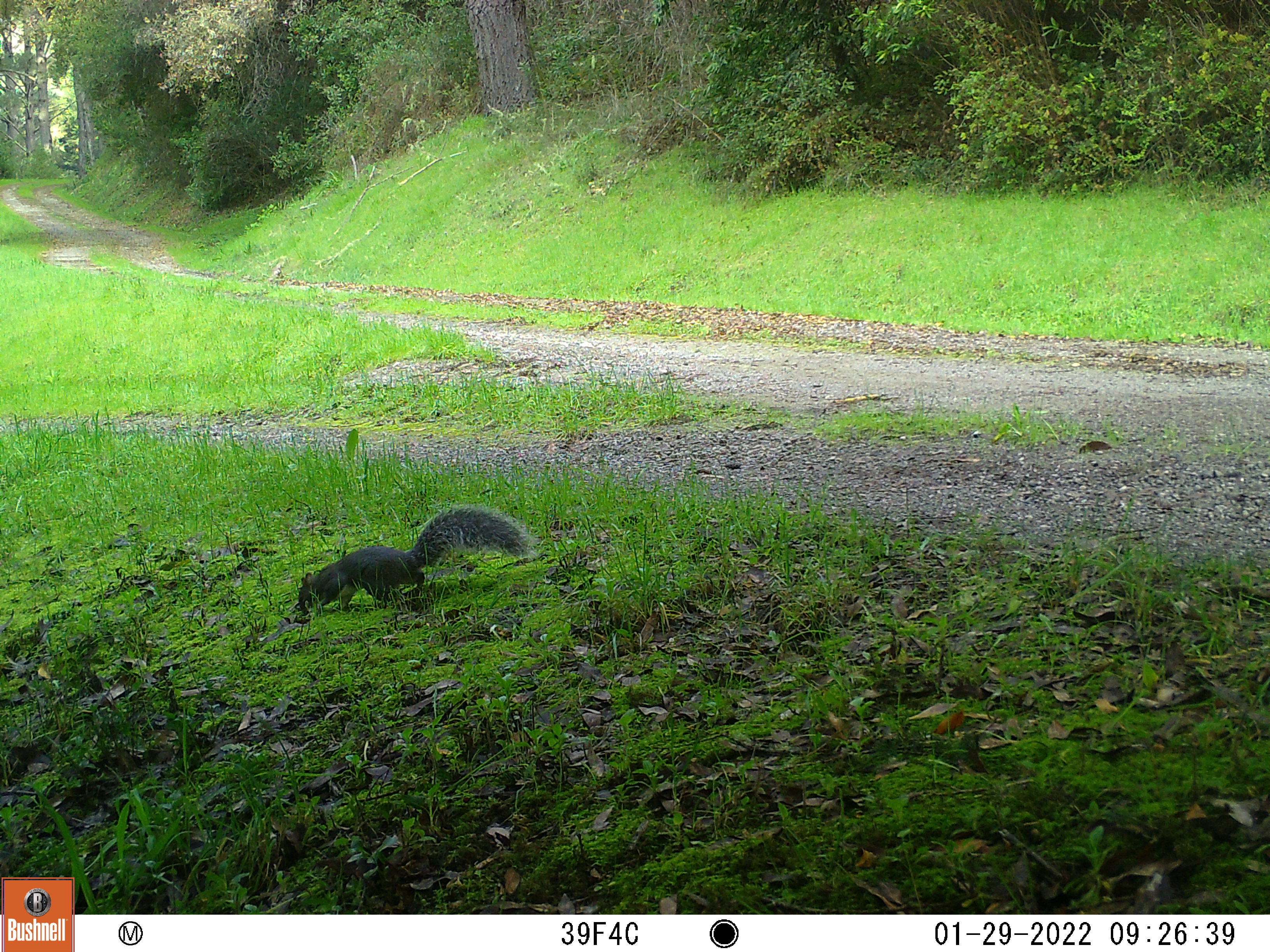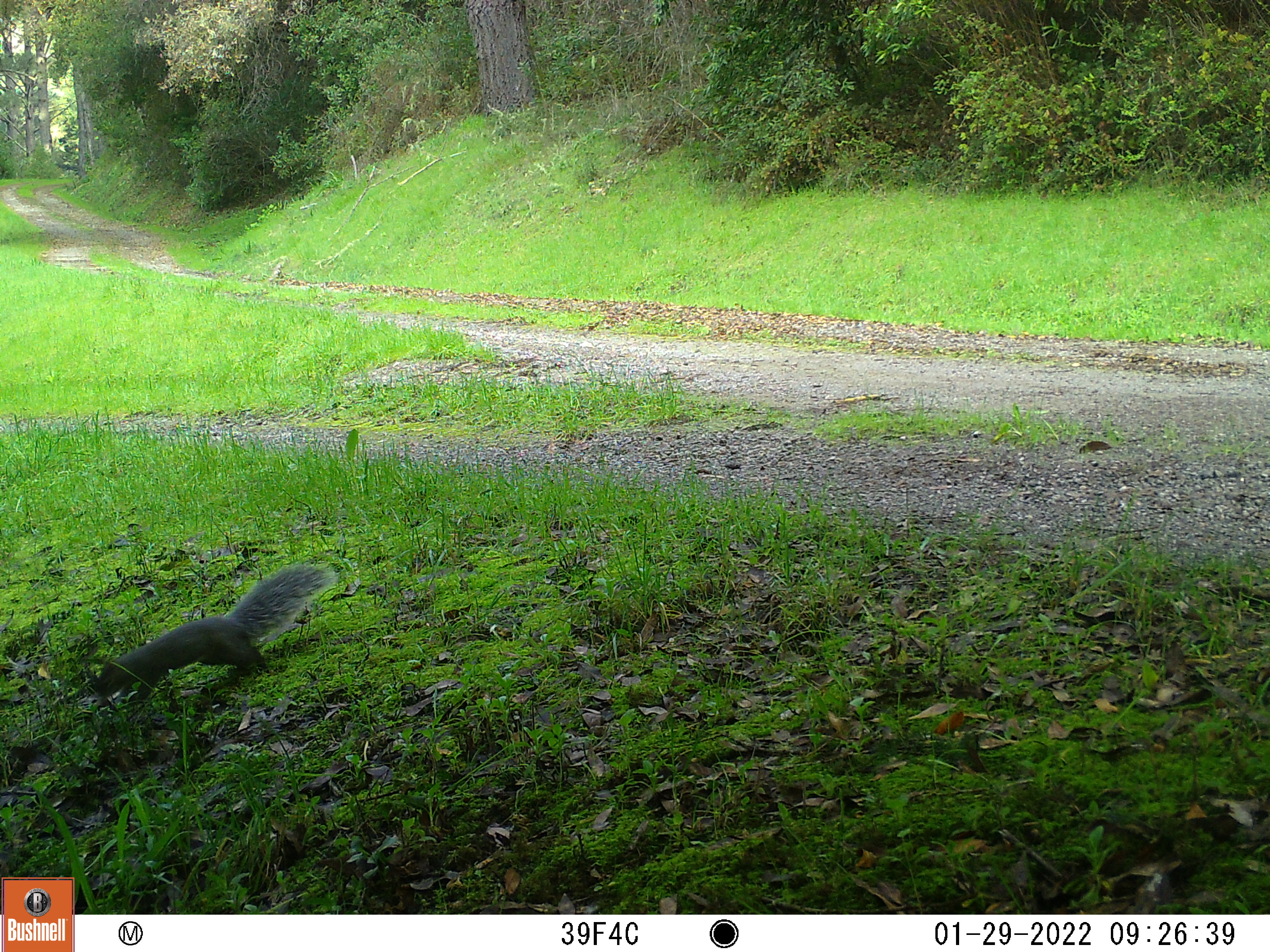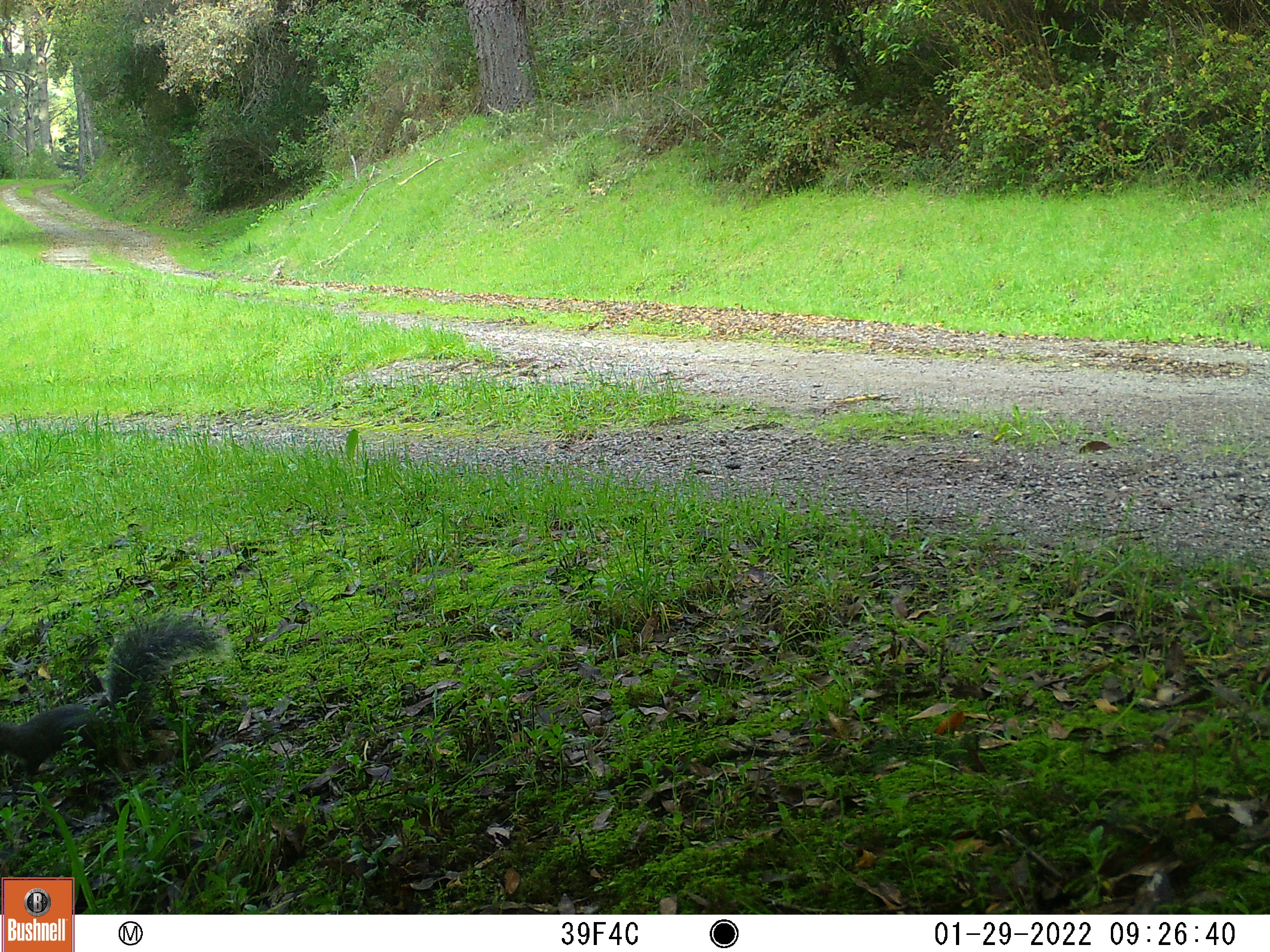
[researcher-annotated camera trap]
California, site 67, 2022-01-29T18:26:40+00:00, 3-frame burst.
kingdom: Animalia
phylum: Chordata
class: Mammalia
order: Rodentia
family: Sciuridae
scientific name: Sciuridae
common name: squirrel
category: unknown squirrel